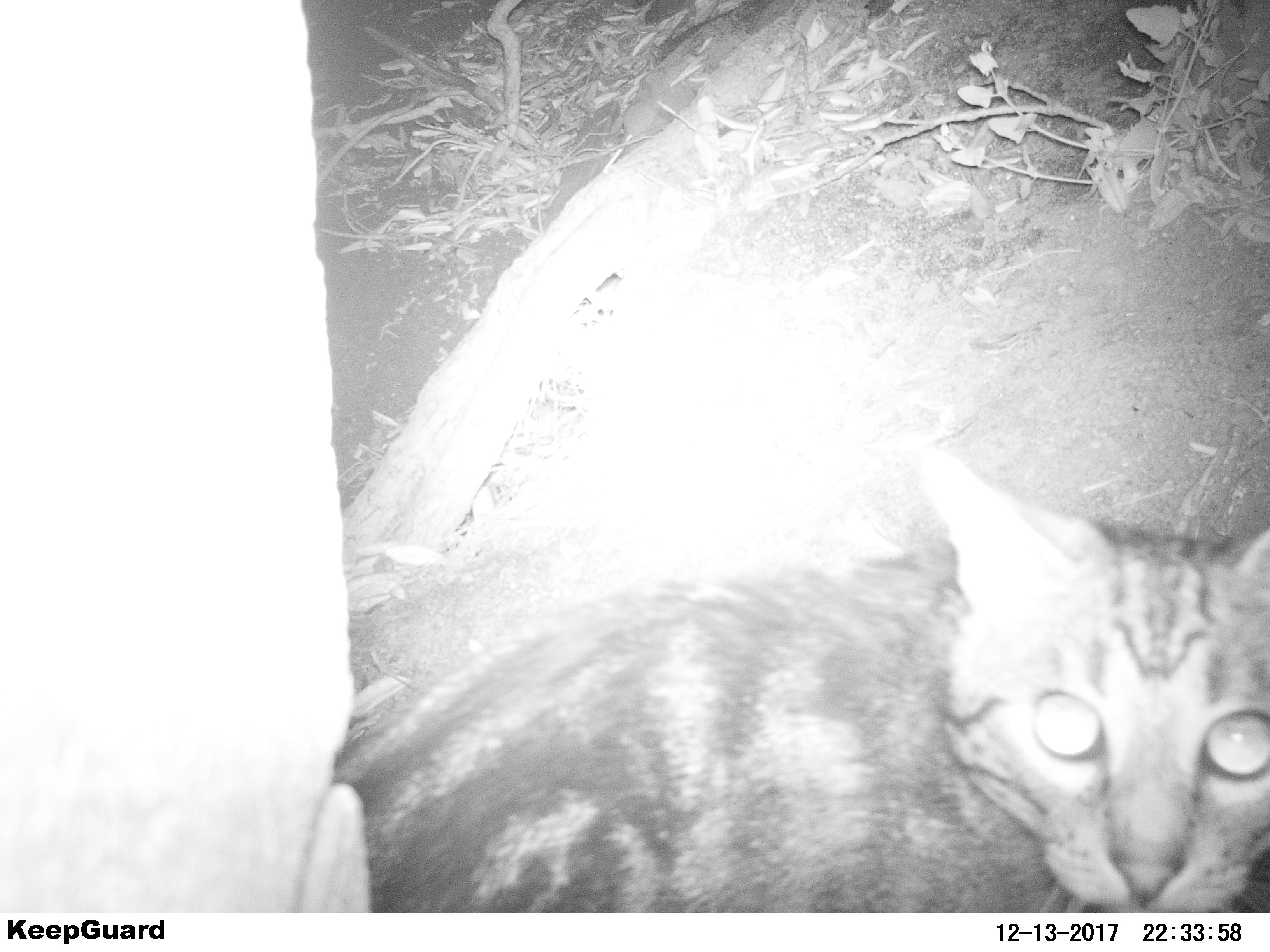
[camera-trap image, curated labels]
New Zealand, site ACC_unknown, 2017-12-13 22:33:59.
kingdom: Animalia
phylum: Chordata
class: Mammalia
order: Carnivora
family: Felidae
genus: Felis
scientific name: Felis catus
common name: domestic cat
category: cat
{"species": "cat (domestic cat) (Felis catus)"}